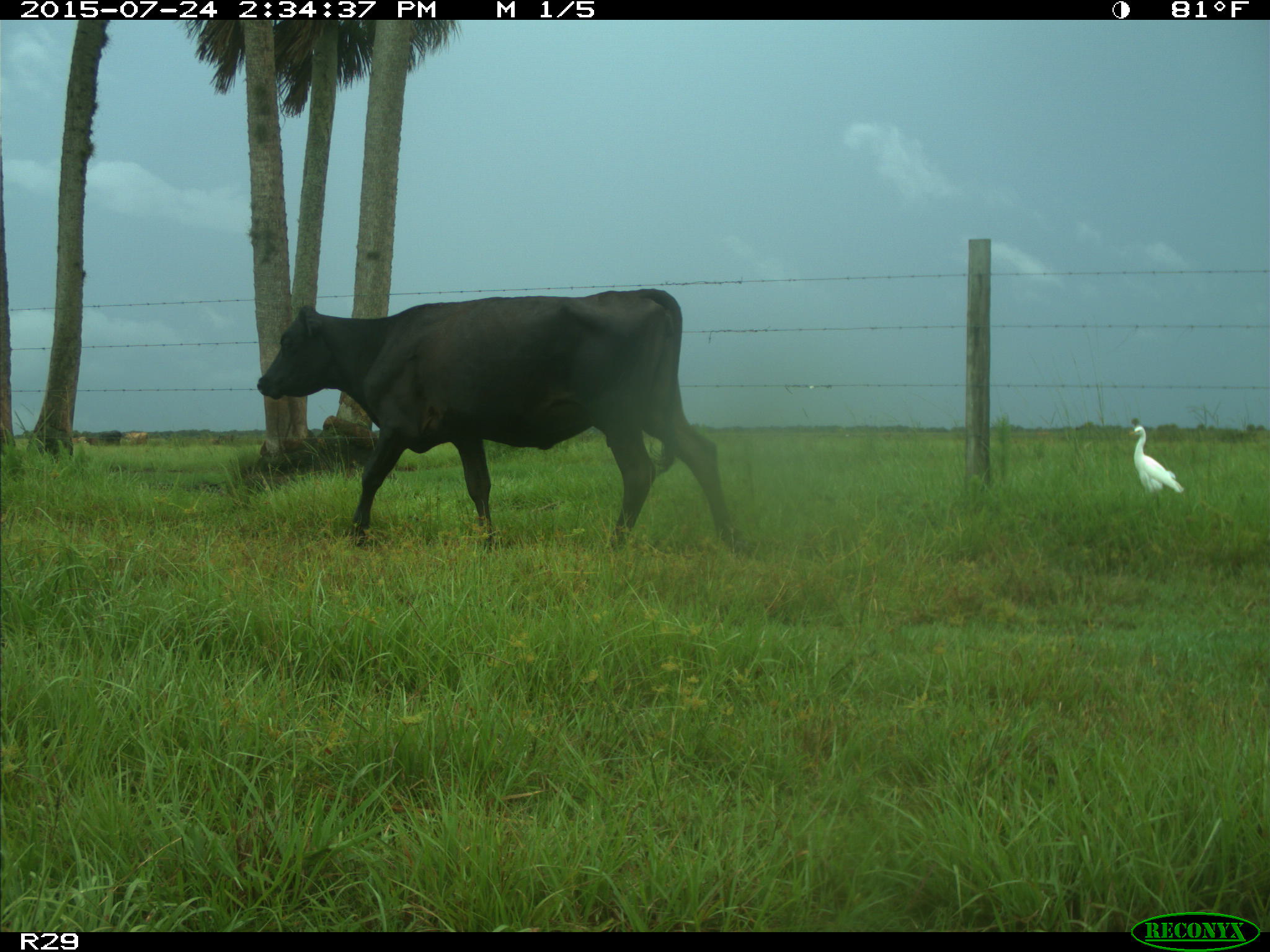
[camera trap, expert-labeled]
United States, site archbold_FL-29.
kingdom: Animalia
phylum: Chordata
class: Mammalia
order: Artiodactyla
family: Bovidae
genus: Bos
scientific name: Bos taurus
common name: domestic cow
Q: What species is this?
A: Bos taurus (domestic cow).